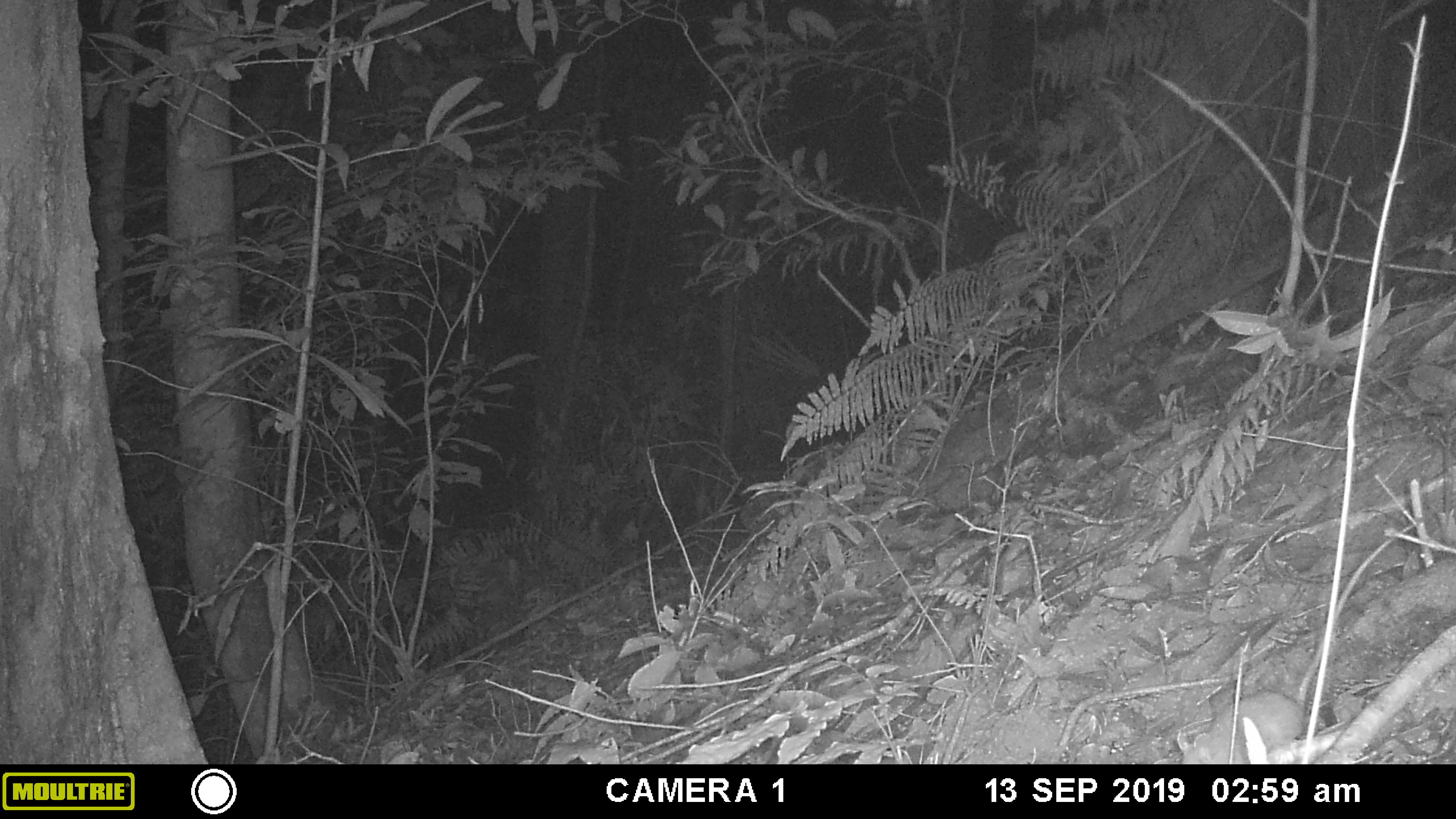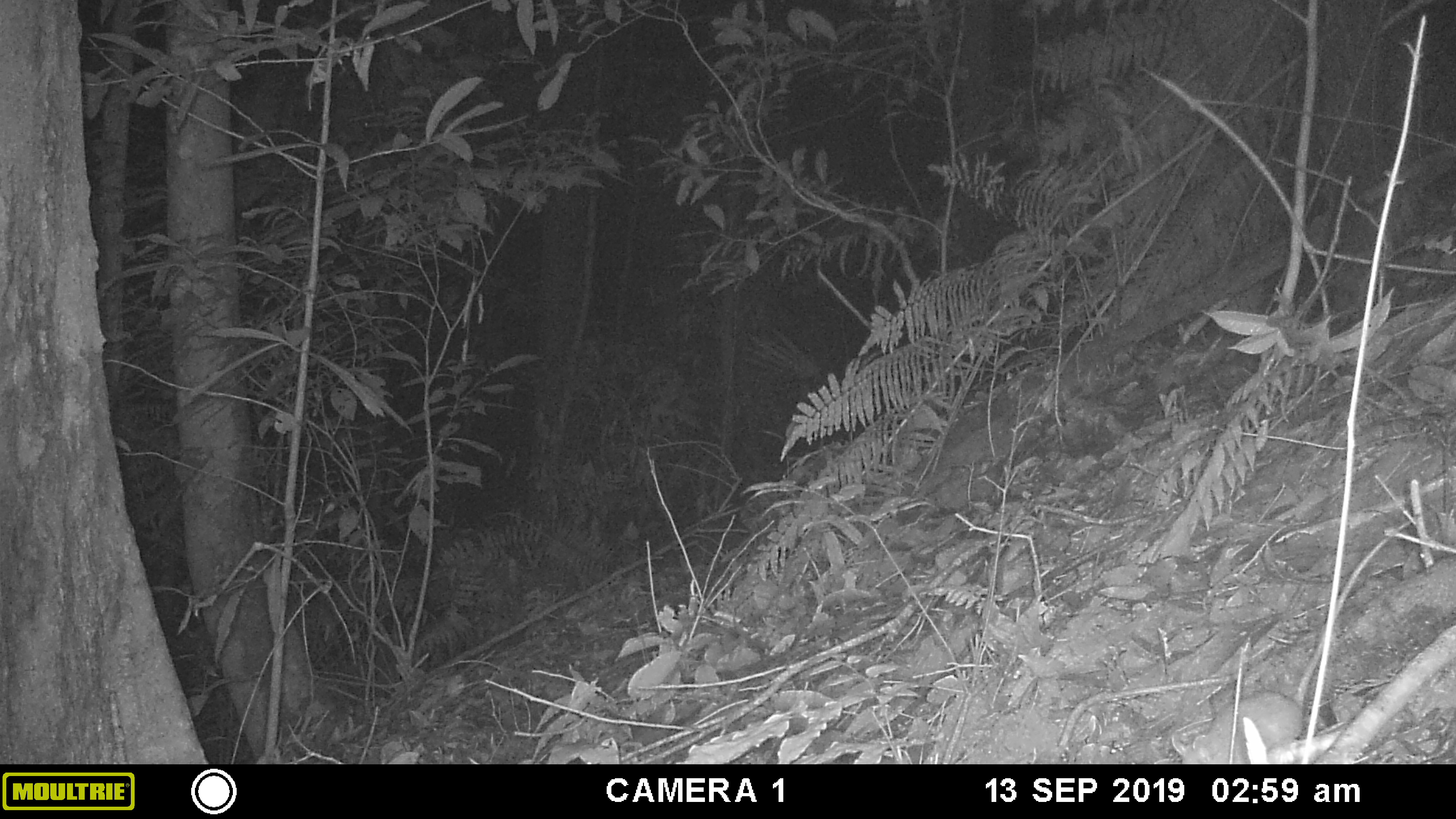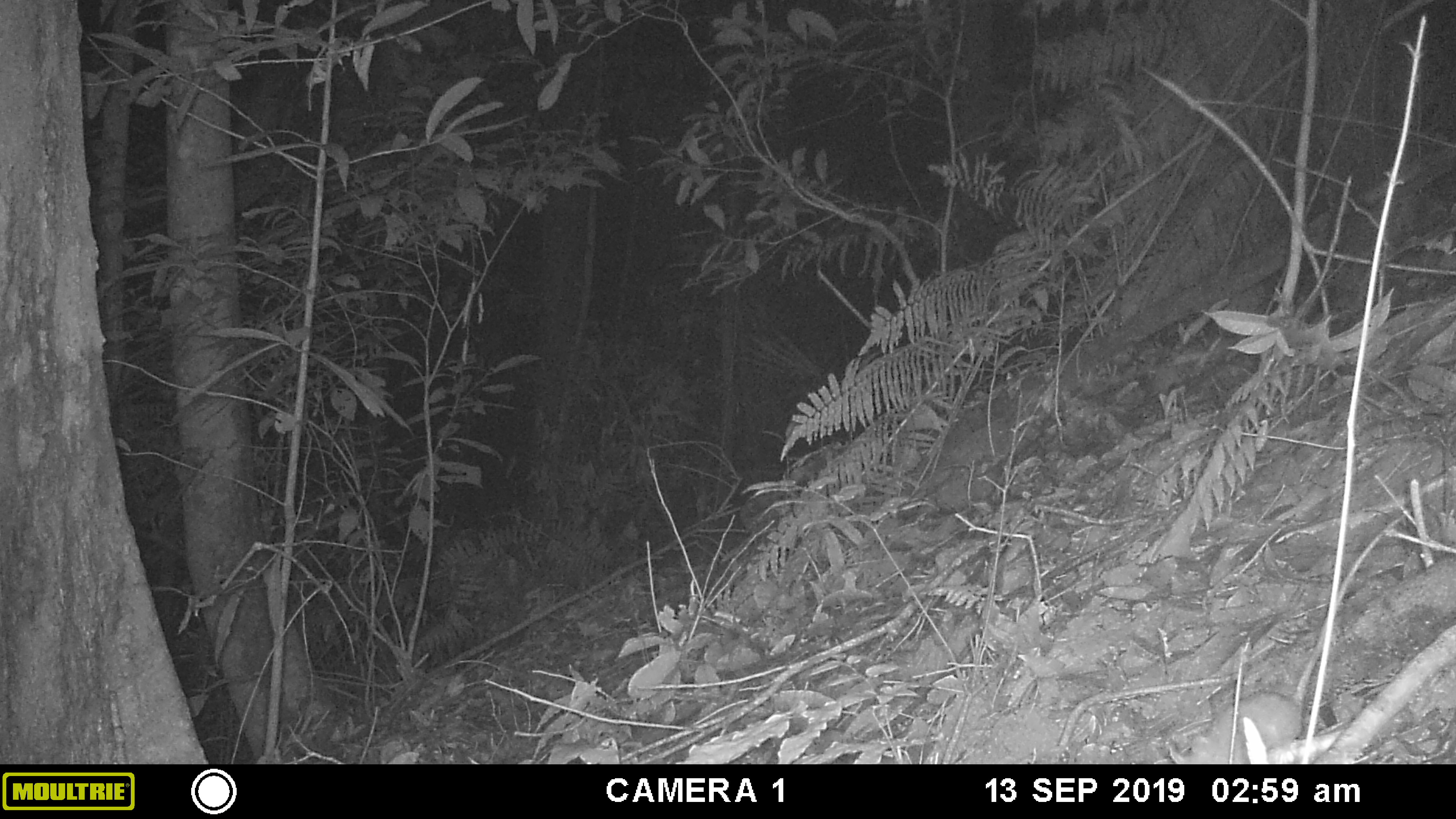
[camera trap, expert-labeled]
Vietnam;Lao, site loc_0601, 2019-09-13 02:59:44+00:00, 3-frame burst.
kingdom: Animalia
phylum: Chordata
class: Mammalia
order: Rodentia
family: Muridae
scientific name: Muridae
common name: old-world mice and rats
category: unidentified murid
Unidentified murid (old-world mice and rats) (Muridae). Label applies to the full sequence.